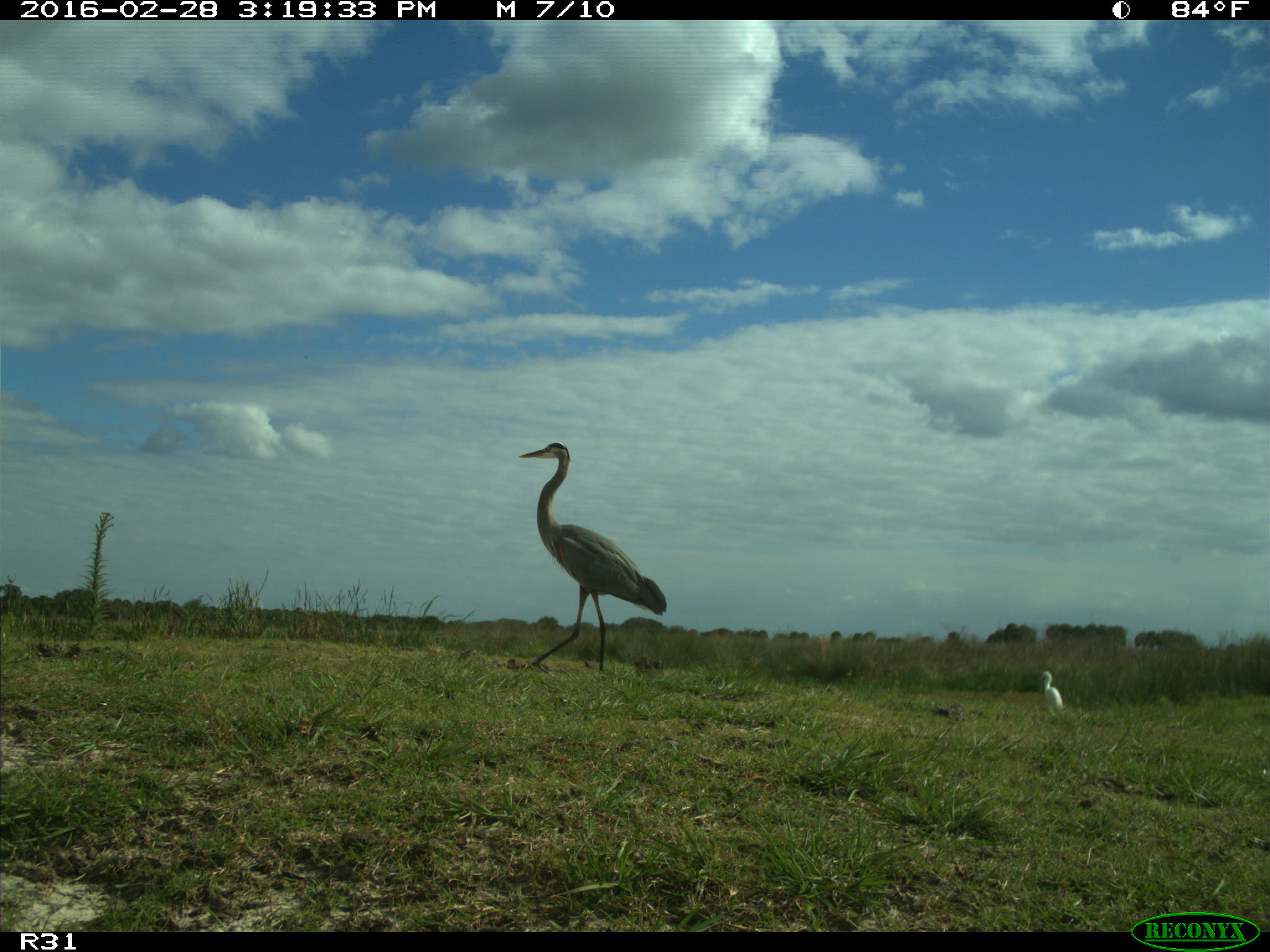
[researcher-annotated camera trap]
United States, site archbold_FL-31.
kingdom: Animalia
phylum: Chordata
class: Aves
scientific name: Aves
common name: birds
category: unidentified bird